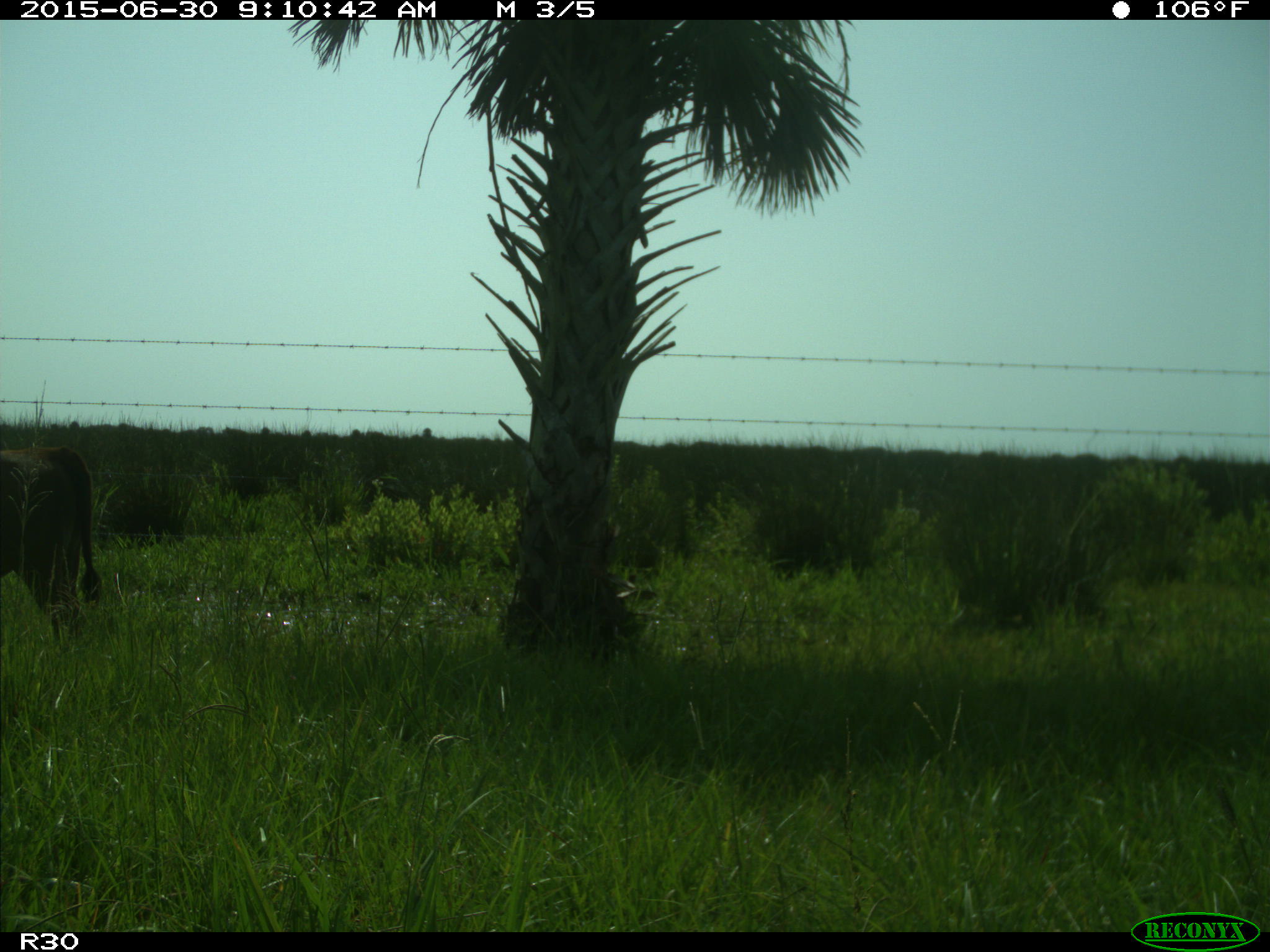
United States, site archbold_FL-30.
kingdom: Animalia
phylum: Chordata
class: Mammalia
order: Artiodactyla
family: Bovidae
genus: Bos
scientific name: Bos taurus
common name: domestic cow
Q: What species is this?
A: Bos taurus (domestic cow).